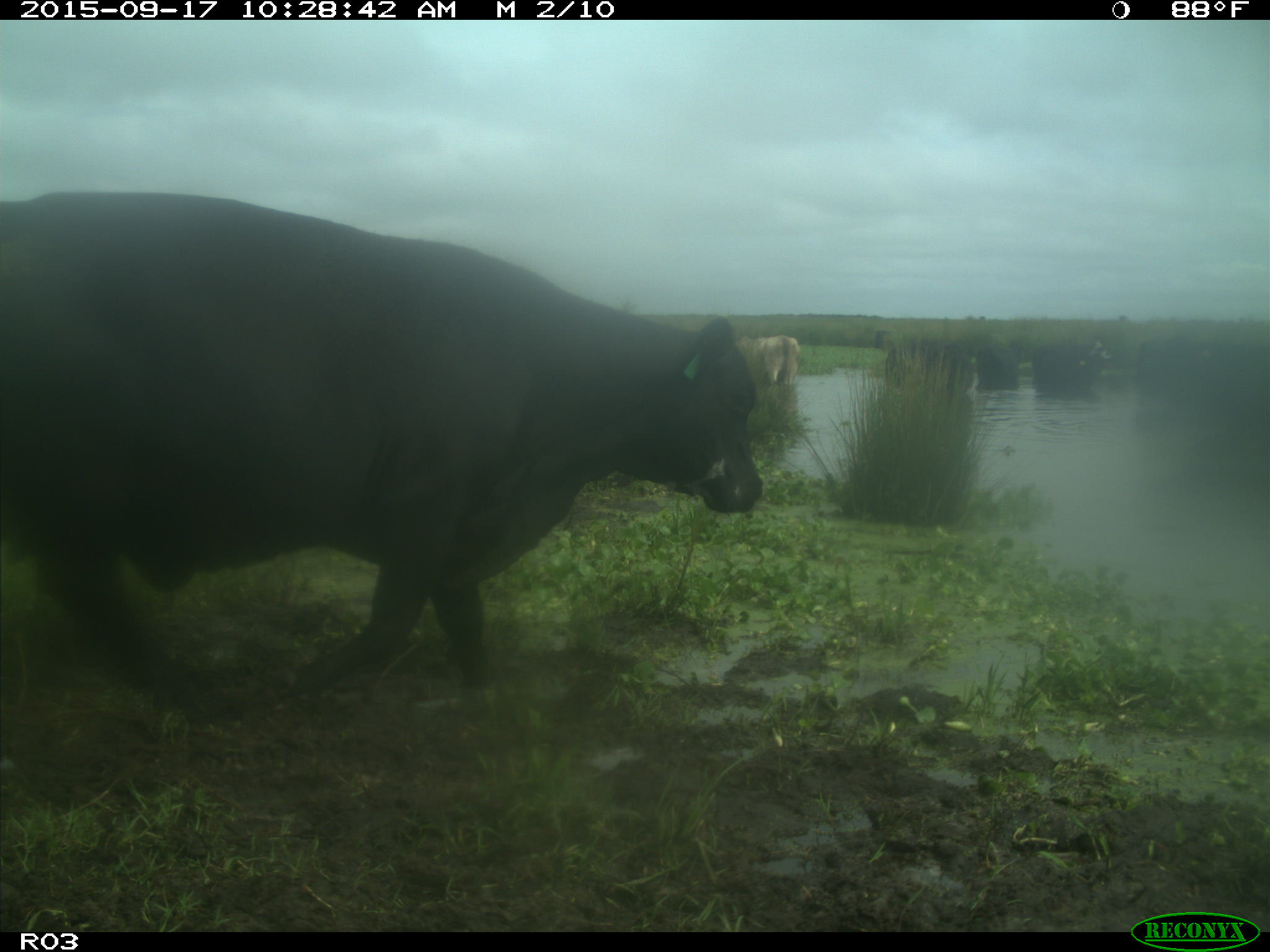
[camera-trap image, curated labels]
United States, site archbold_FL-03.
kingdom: Animalia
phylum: Chordata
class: Mammalia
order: Artiodactyla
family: Bovidae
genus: Bos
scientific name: Bos taurus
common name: domestic cow